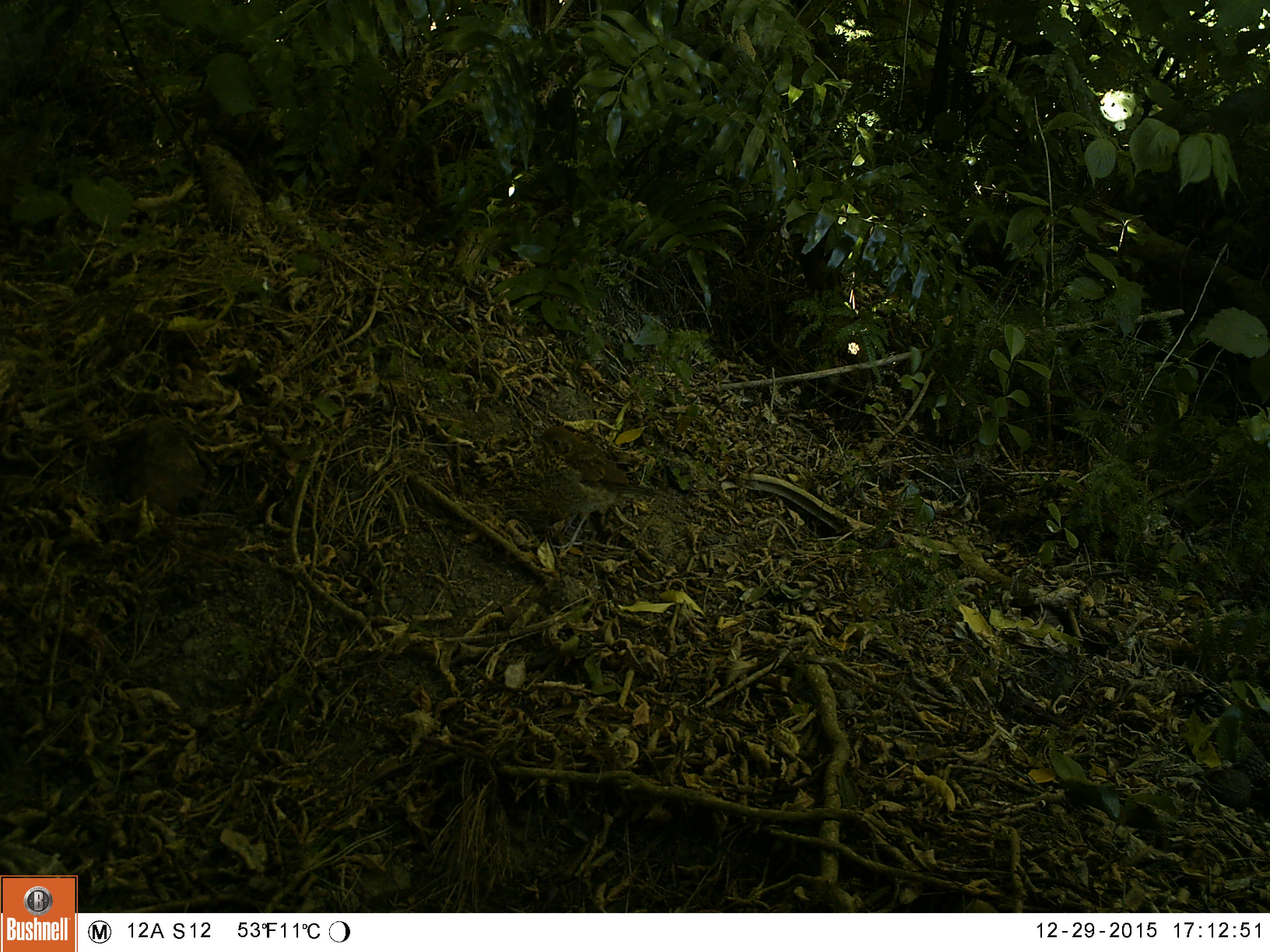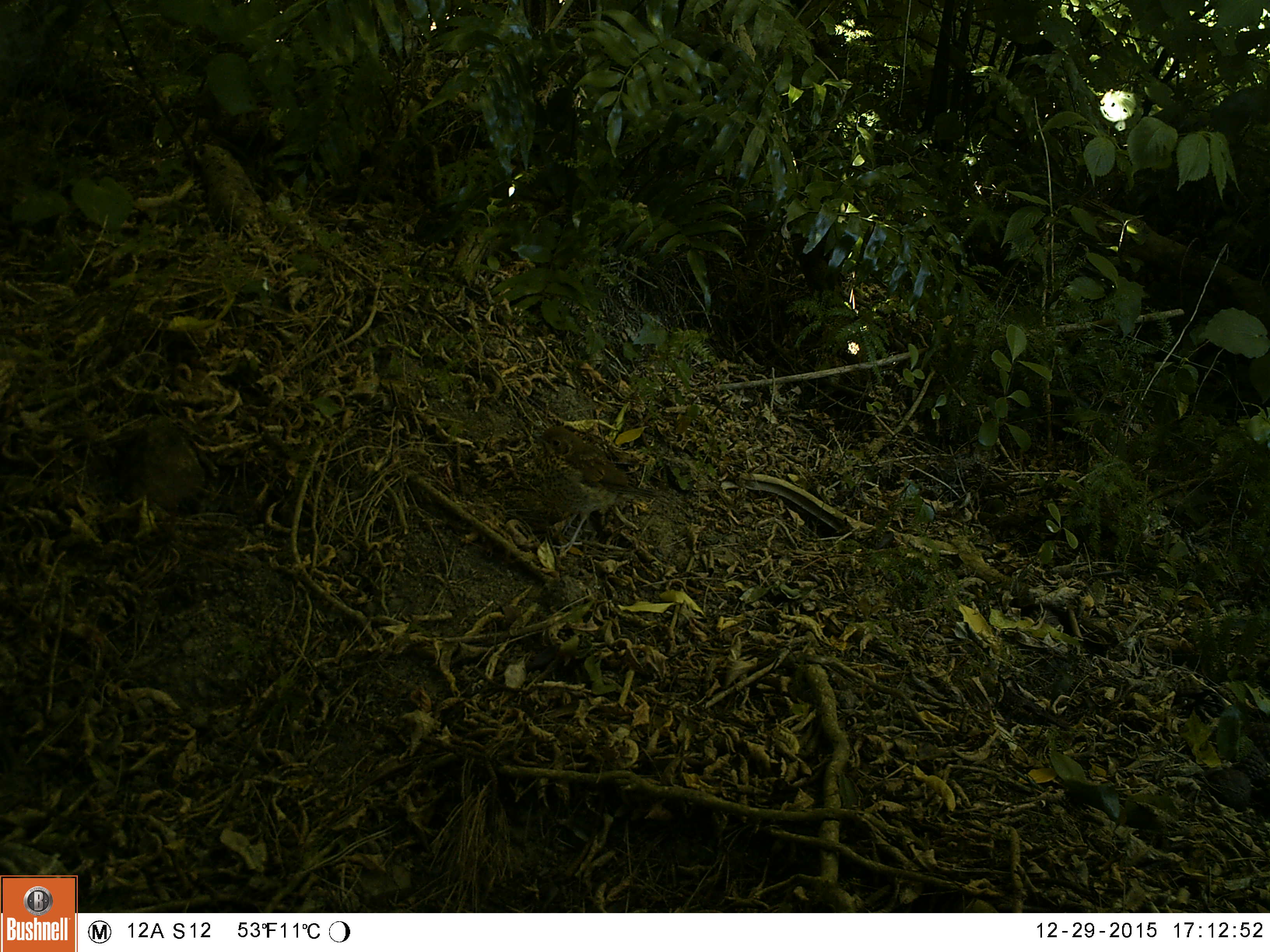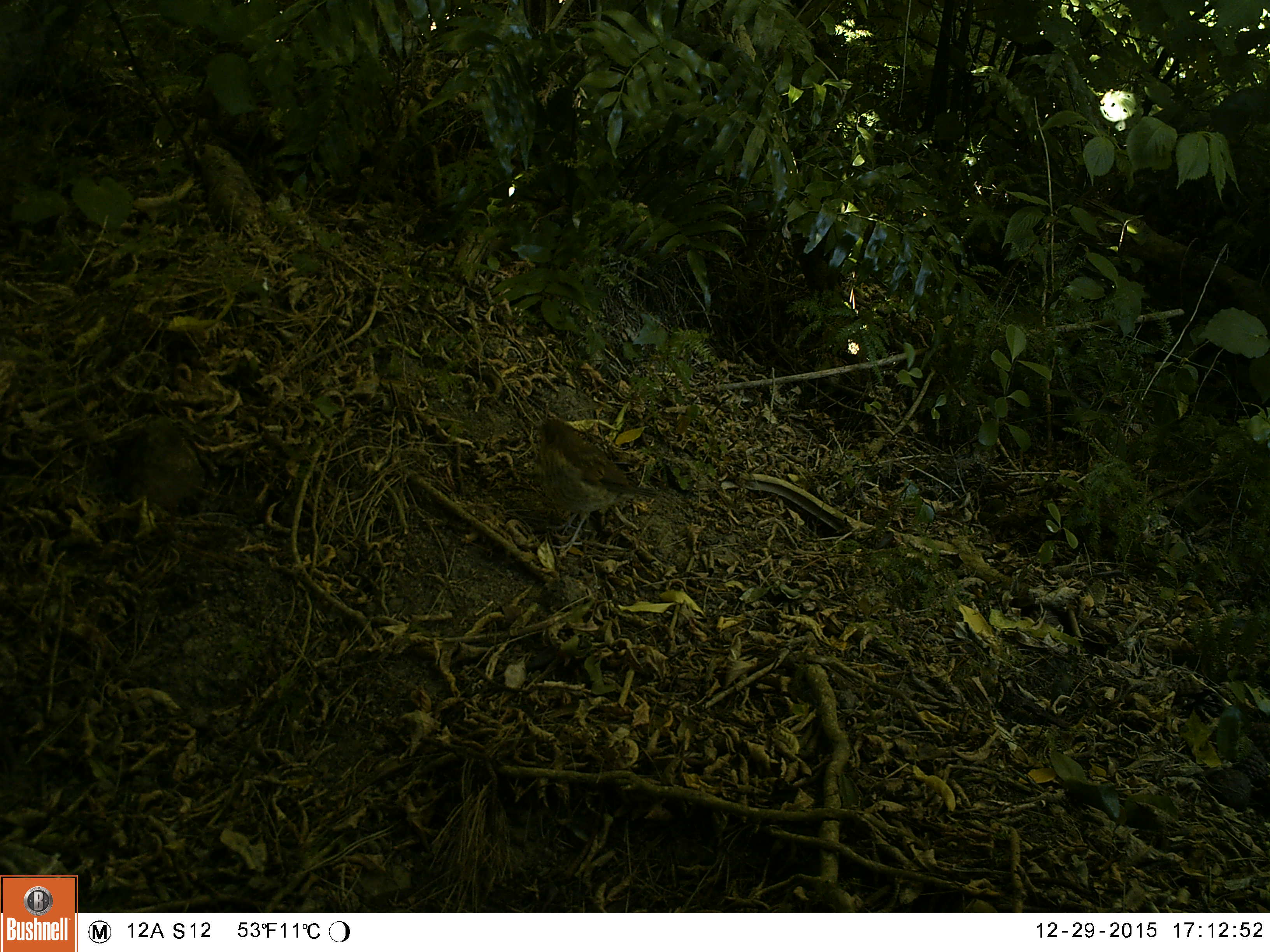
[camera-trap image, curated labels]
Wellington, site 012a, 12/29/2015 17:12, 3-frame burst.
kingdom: Animalia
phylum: Chordata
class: Aves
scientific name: Aves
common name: bird